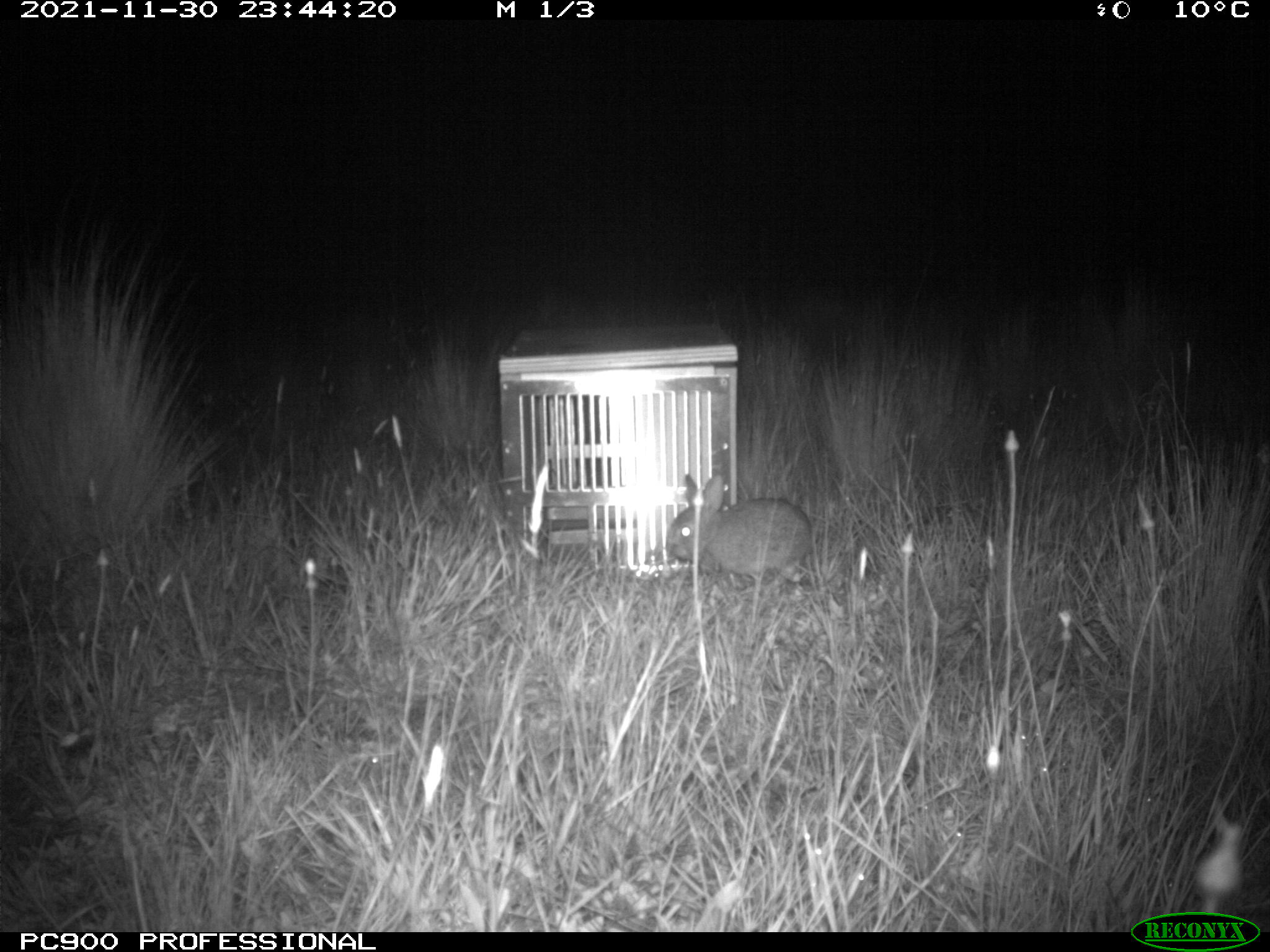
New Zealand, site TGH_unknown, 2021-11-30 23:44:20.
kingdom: Animalia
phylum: Chordata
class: Mammalia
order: Lagomorpha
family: Leporidae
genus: Oryctolagus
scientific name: Oryctolagus cuniculus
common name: european rabbit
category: rabbit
Rabbit (european rabbit) (Oryctolagus cuniculus).